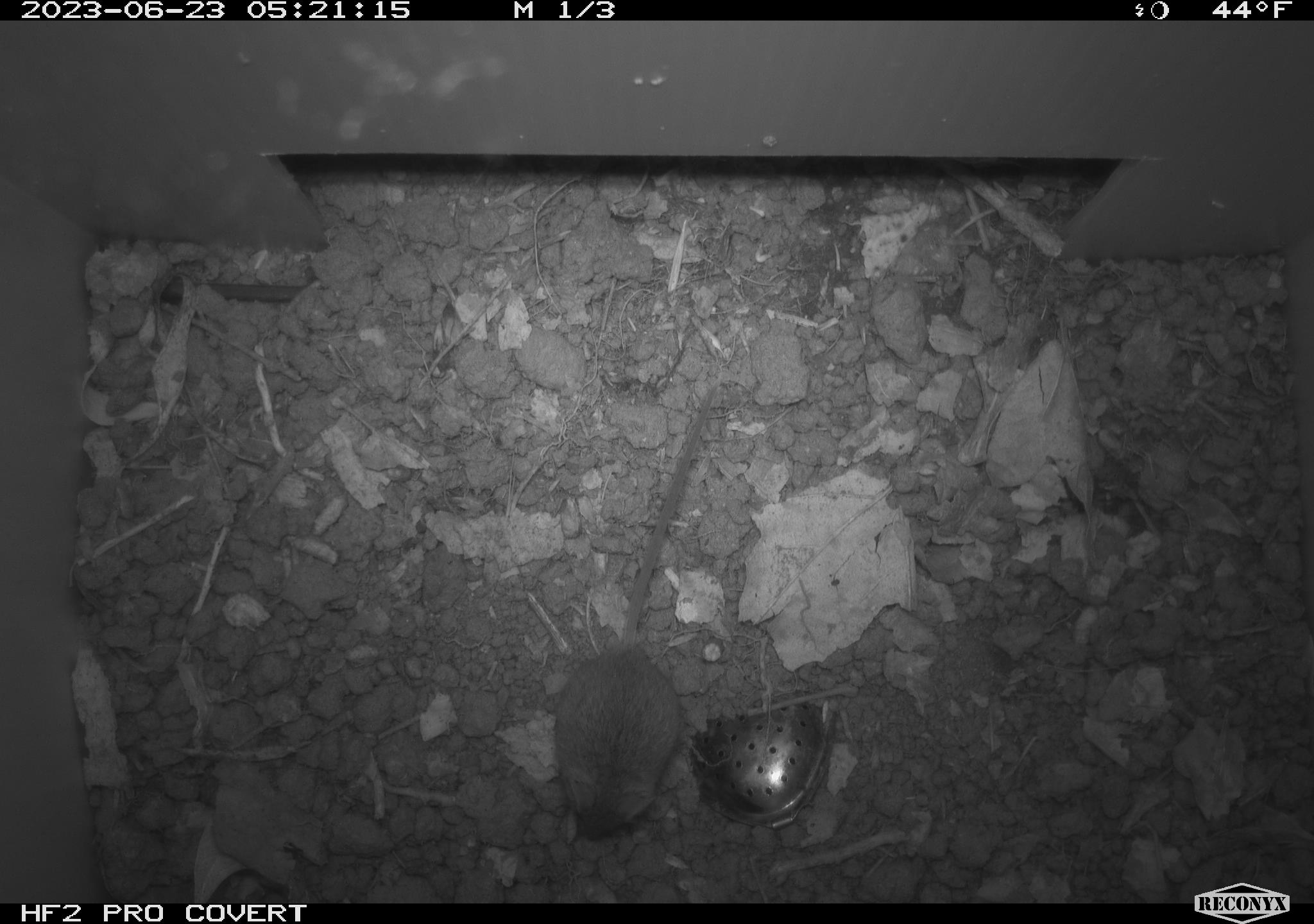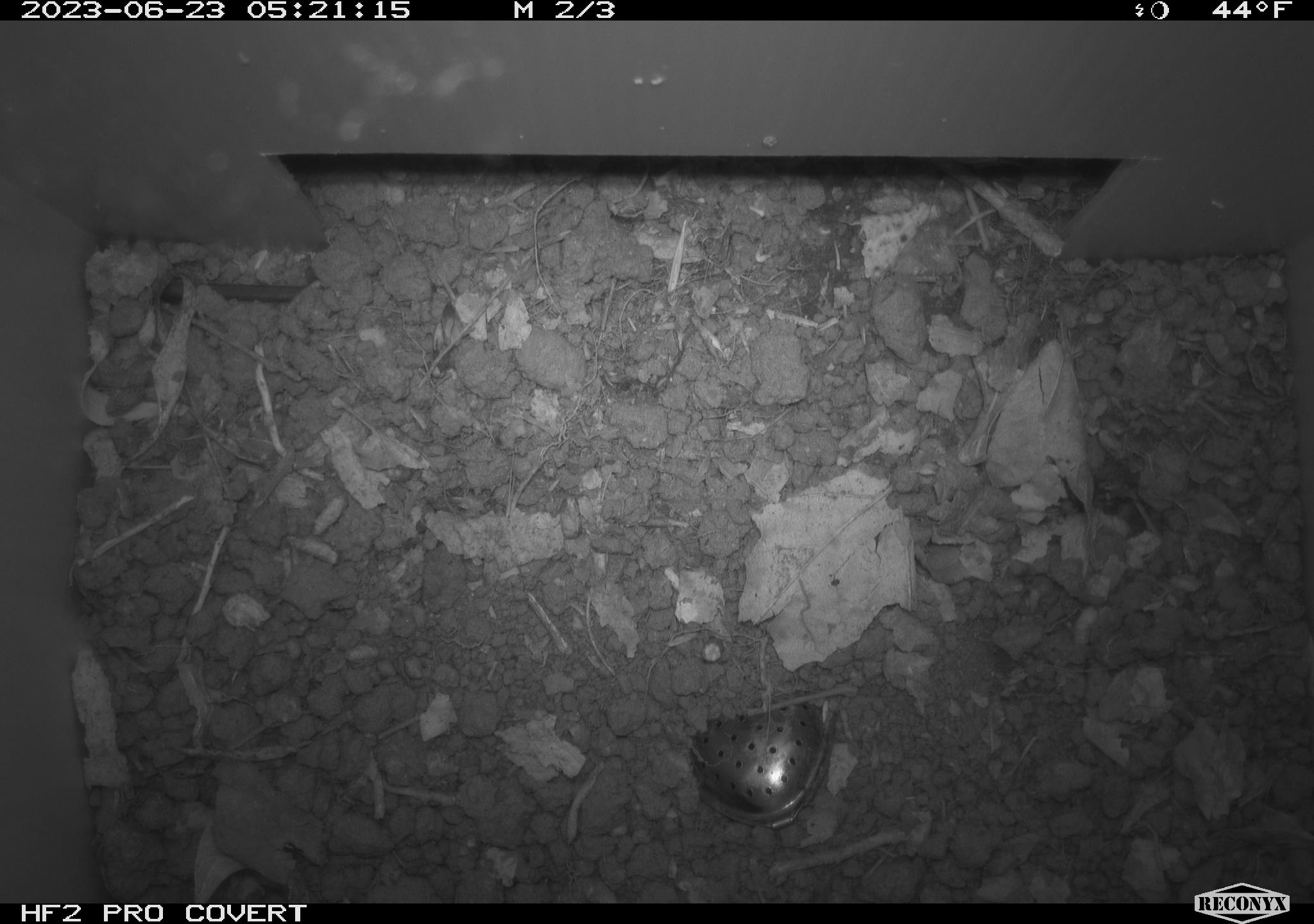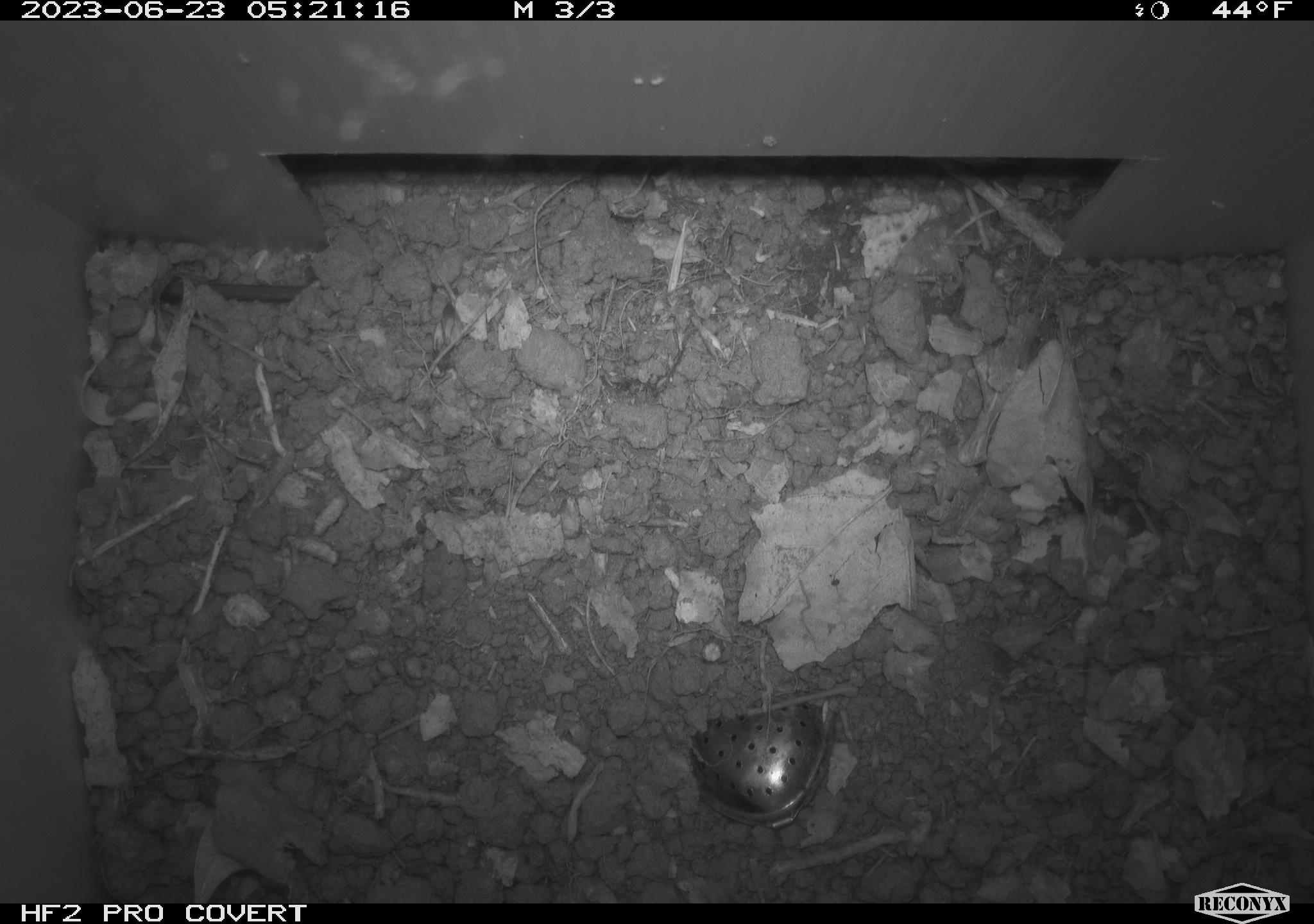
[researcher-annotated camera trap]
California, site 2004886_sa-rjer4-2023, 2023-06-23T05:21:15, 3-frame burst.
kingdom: Animalia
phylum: Chordata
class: Mammalia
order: Rodentia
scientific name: Rodentia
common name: mouse species